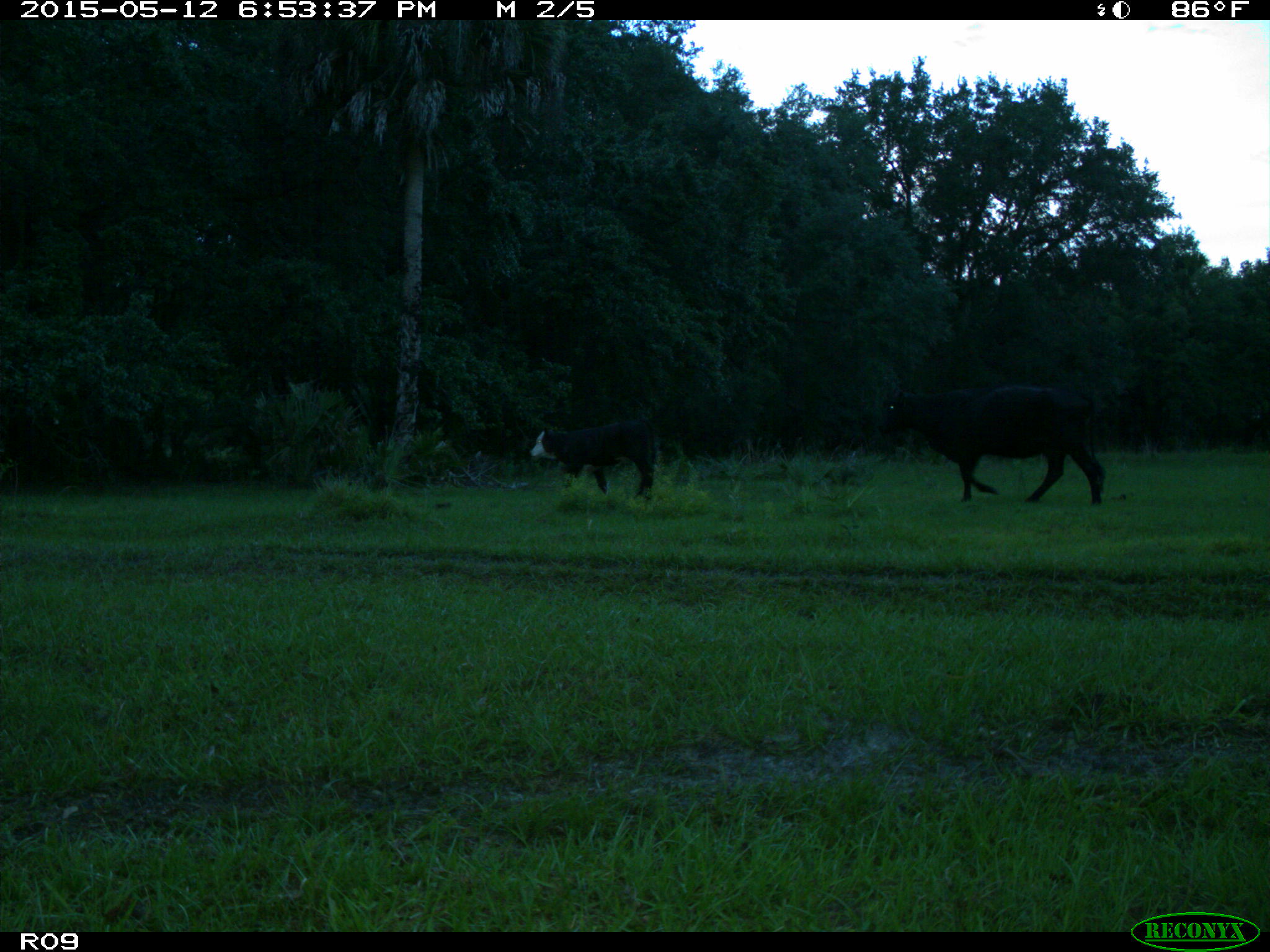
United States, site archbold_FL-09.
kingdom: Animalia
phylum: Chordata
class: Mammalia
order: Artiodactyla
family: Bovidae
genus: Bos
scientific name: Bos taurus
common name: domestic cow